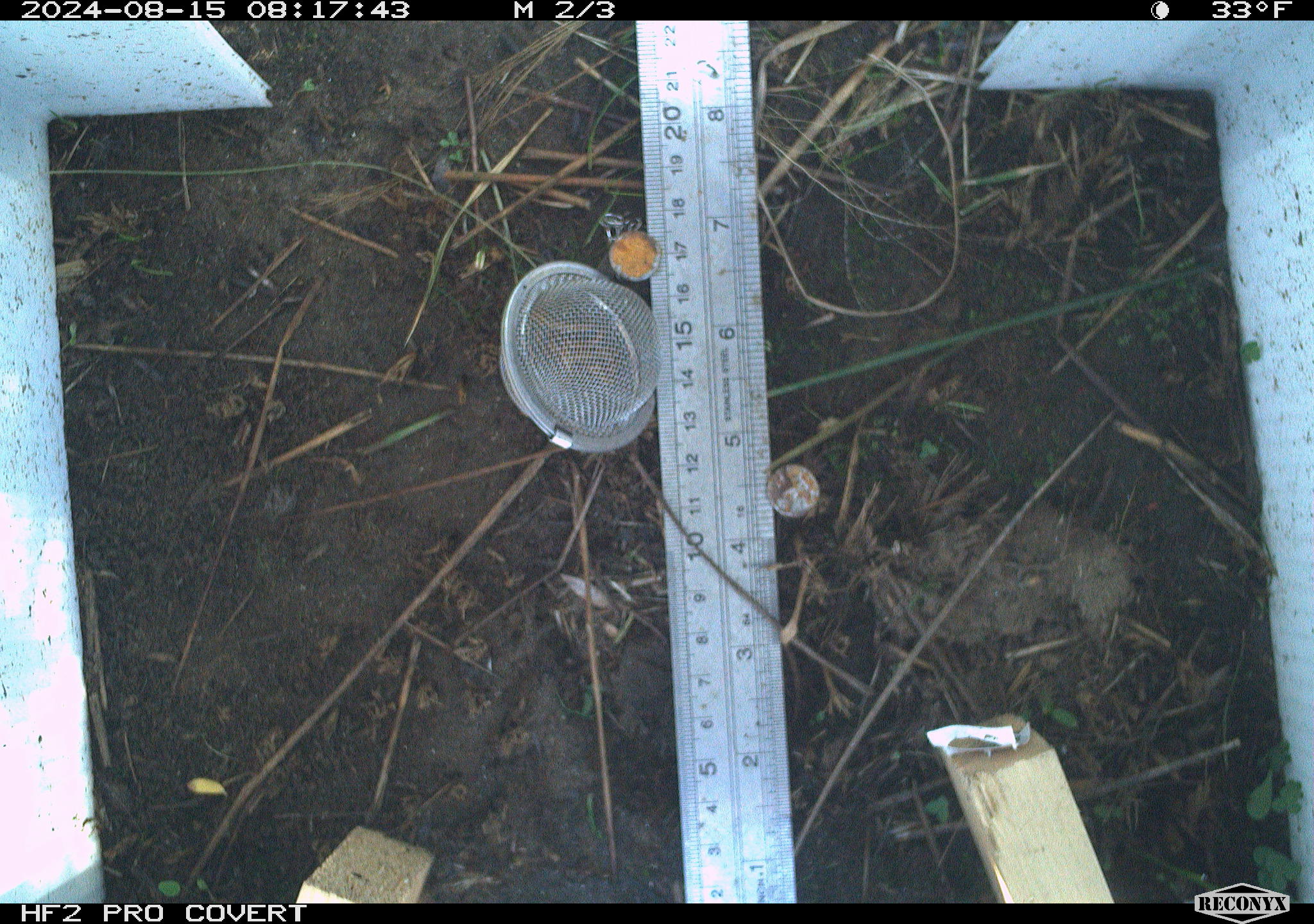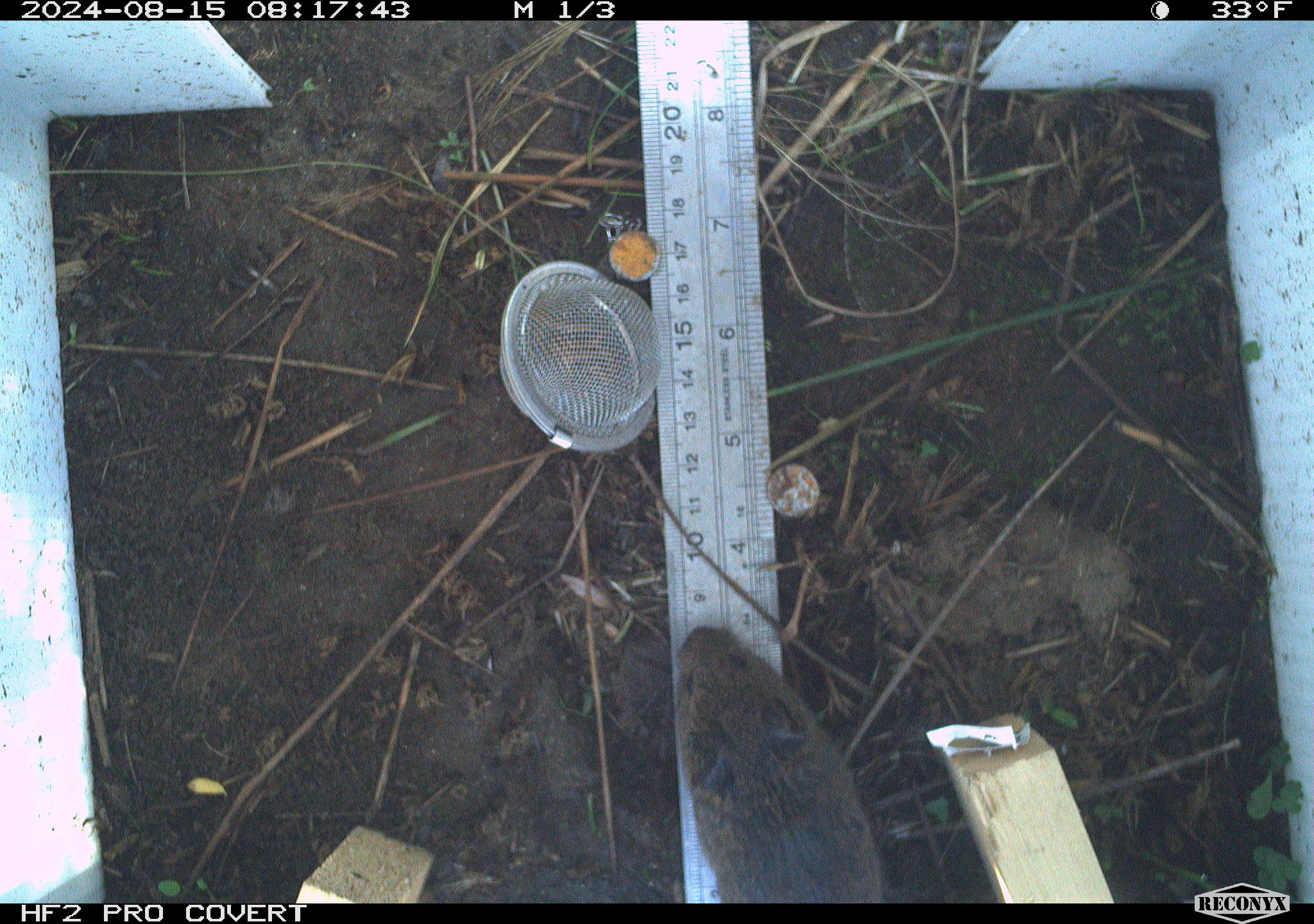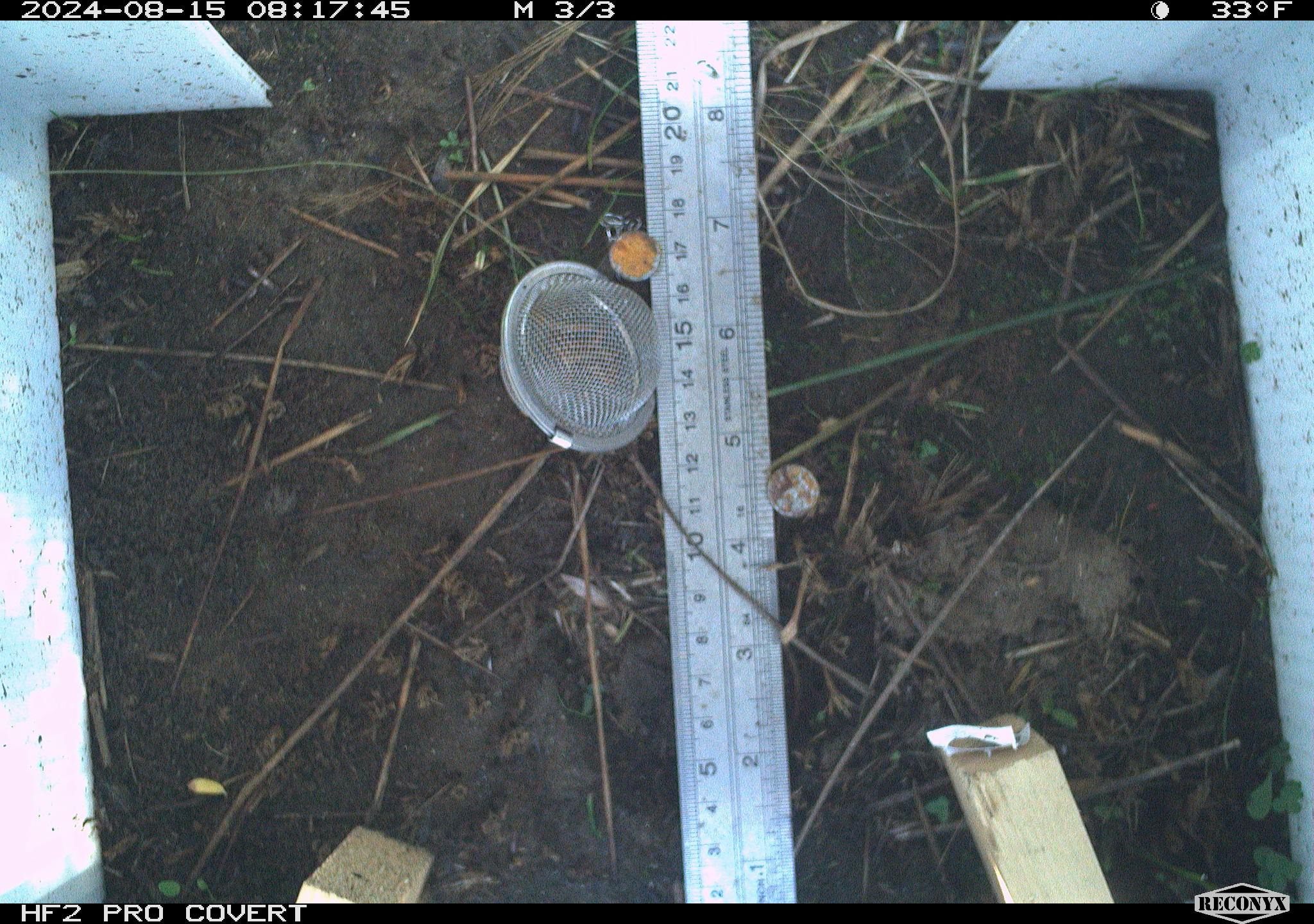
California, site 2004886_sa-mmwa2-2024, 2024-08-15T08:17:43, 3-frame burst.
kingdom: Animalia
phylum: Chordata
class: Mammalia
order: Rodentia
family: Cricetidae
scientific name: Arvicolinae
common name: voles, lemmings, and muskrats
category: arvicolinae subfamily